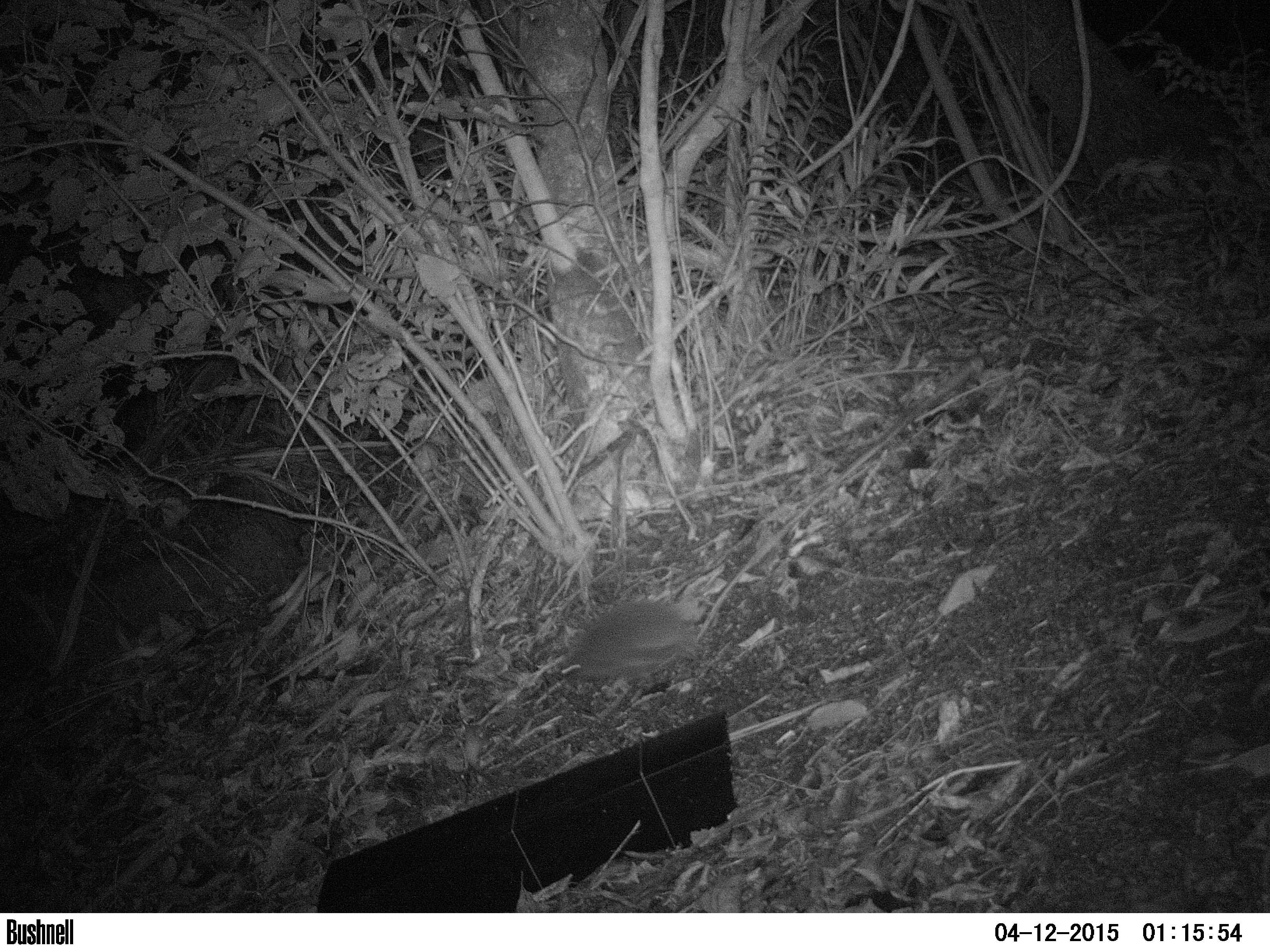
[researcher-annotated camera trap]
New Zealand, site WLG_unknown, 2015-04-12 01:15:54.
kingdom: Animalia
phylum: Chordata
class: Mammalia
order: Eulipotyphla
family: Erinaceidae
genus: Erinaceus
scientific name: Erinaceus europaeus europaeus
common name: european hedgehog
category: hedgehog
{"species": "hedgehog (european hedgehog) (Erinaceus europaeus europaeus)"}